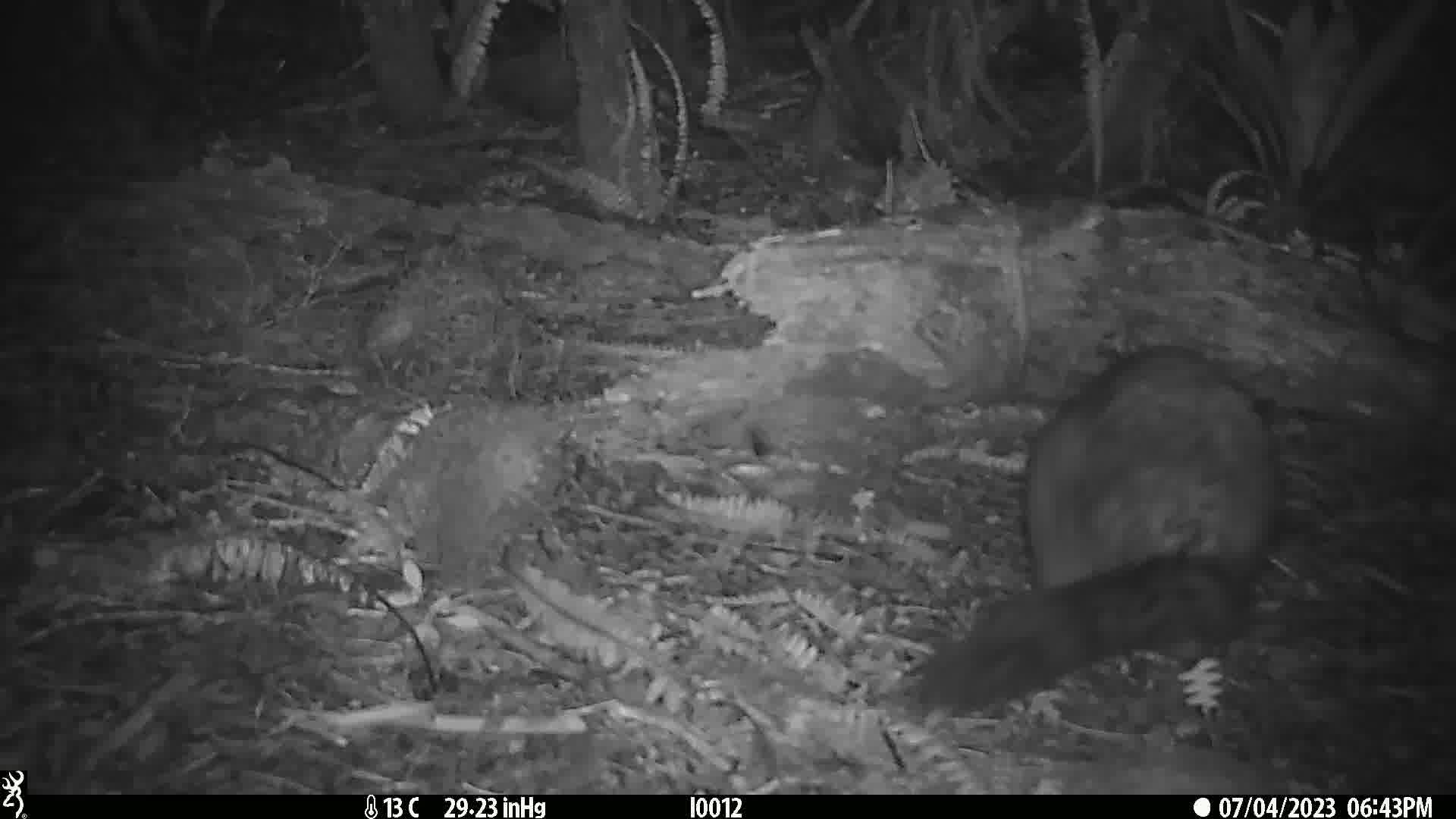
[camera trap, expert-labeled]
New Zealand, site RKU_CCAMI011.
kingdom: Animalia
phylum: Chordata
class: Mammalia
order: Diprotodontia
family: Phalangeridae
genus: Trichosurus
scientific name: Trichosurus vulpecula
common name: common brushtail possum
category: possum